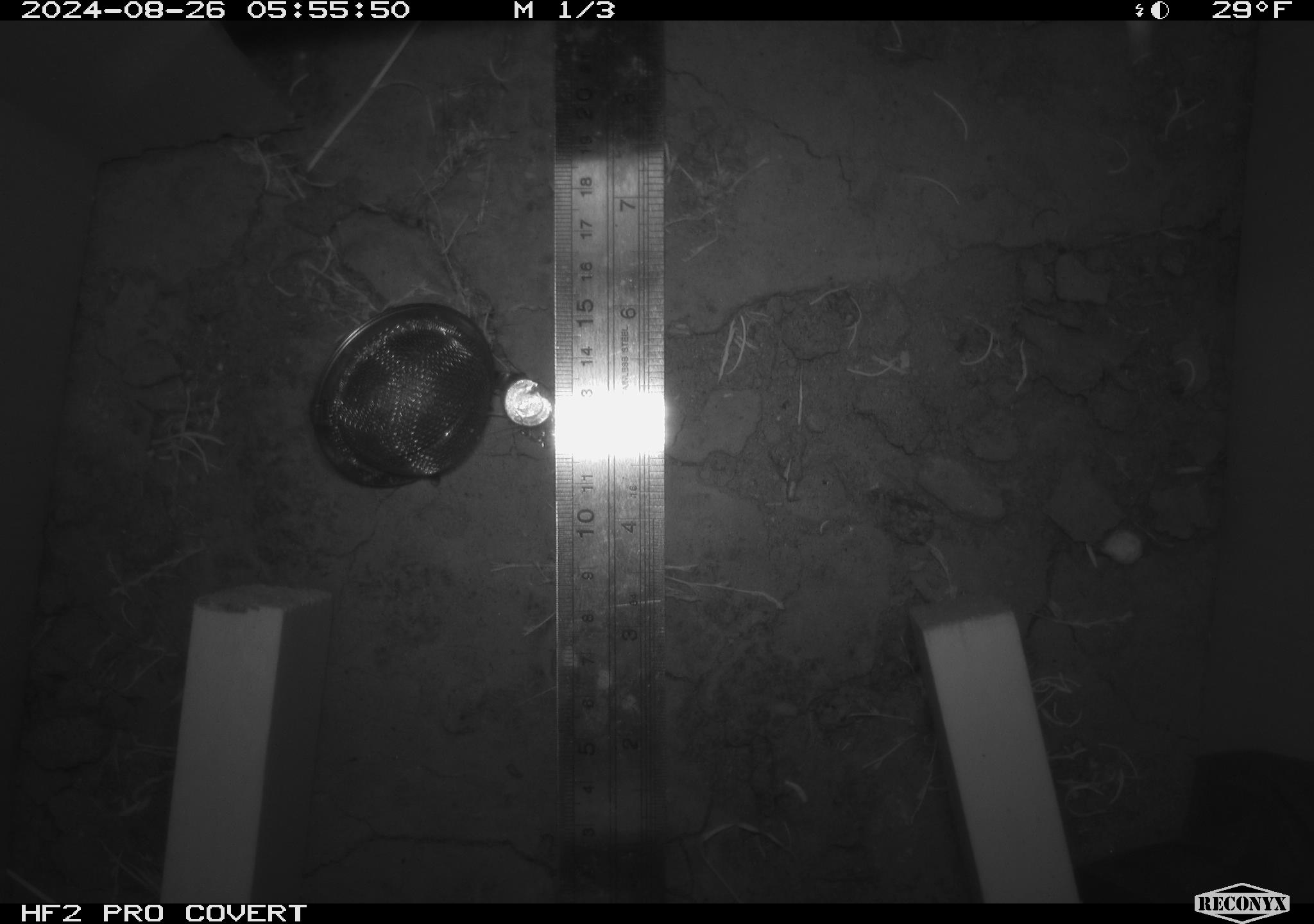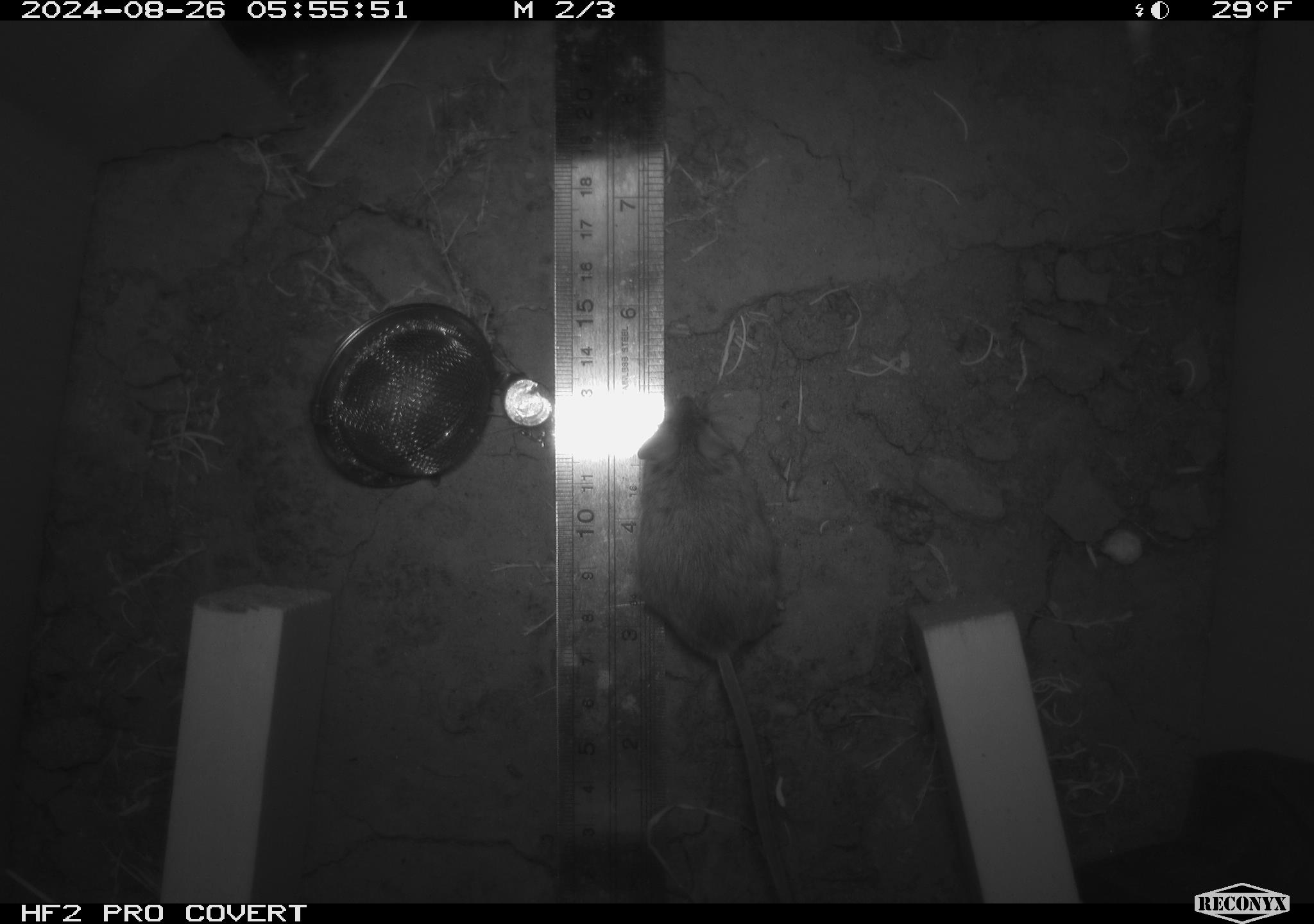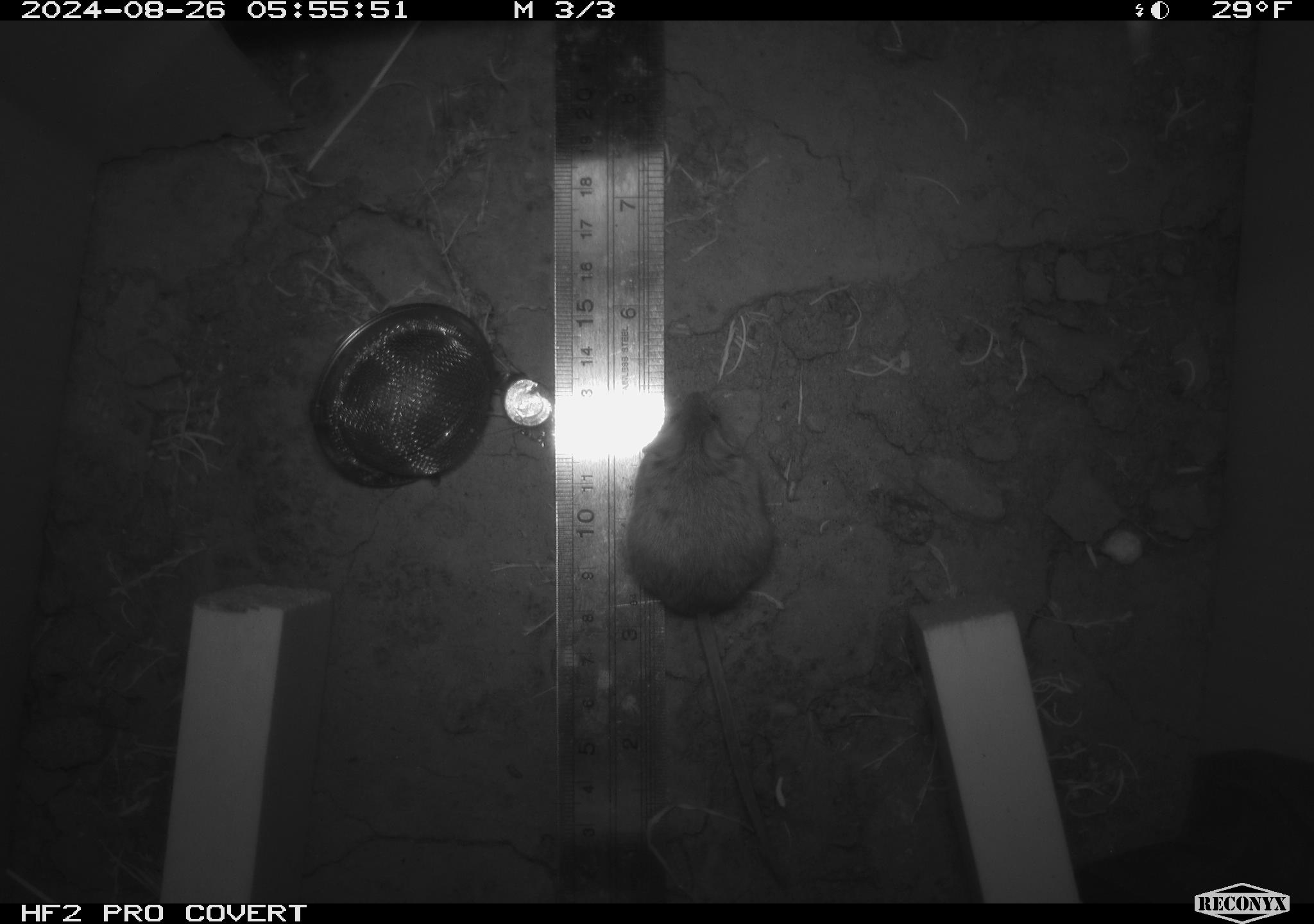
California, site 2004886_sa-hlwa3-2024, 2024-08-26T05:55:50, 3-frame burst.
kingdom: Animalia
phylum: Chordata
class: Mammalia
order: Rodentia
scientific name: Rodentia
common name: mouse species